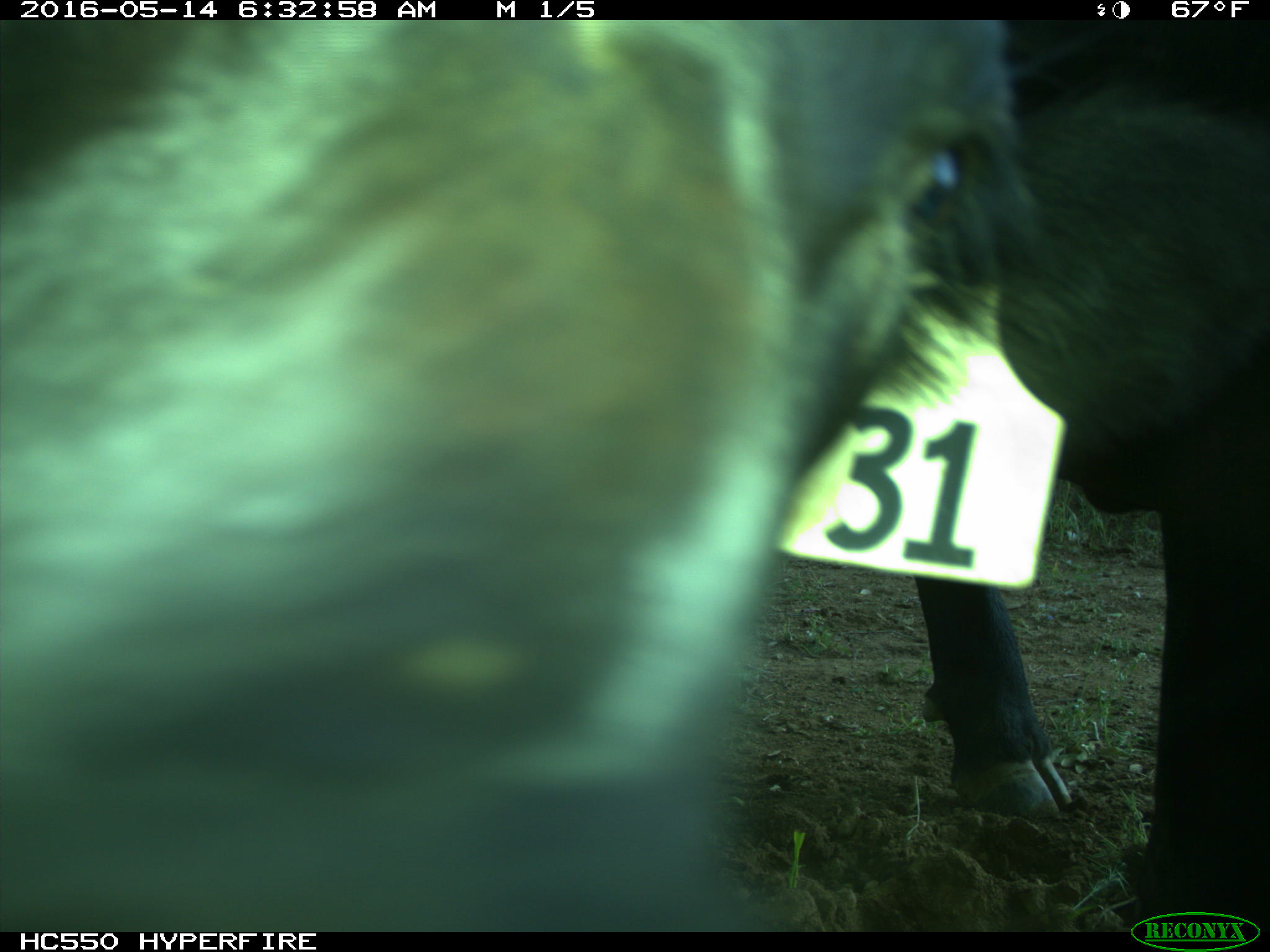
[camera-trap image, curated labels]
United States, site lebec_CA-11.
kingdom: Animalia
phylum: Chordata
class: Mammalia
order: Artiodactyla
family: Bovidae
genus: Bos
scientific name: Bos taurus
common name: domestic cow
Bos taurus (domestic cow).